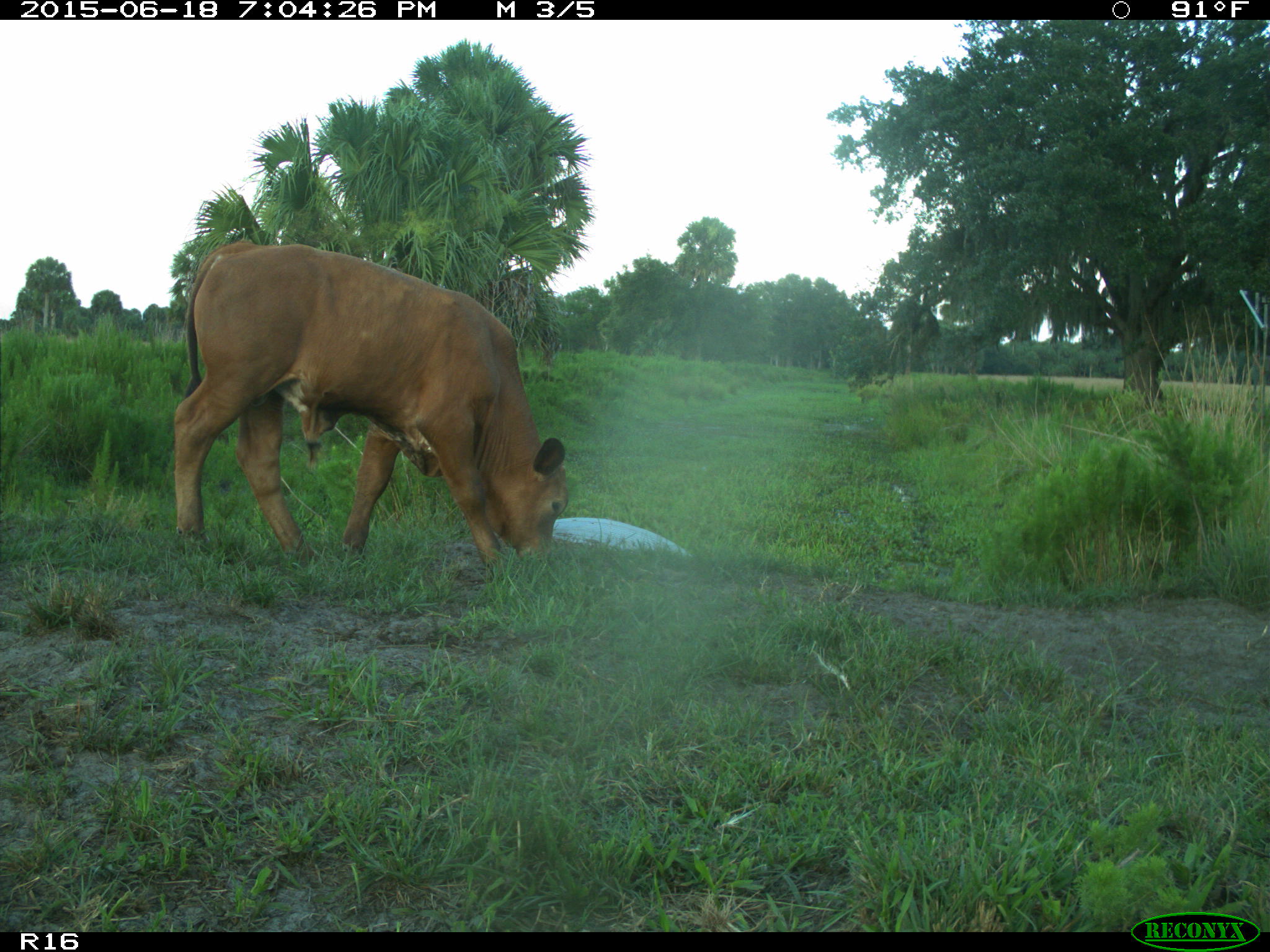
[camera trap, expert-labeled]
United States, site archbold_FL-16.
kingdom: Animalia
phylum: Chordata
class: Mammalia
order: Artiodactyla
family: Bovidae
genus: Bos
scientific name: Bos taurus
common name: domestic cow